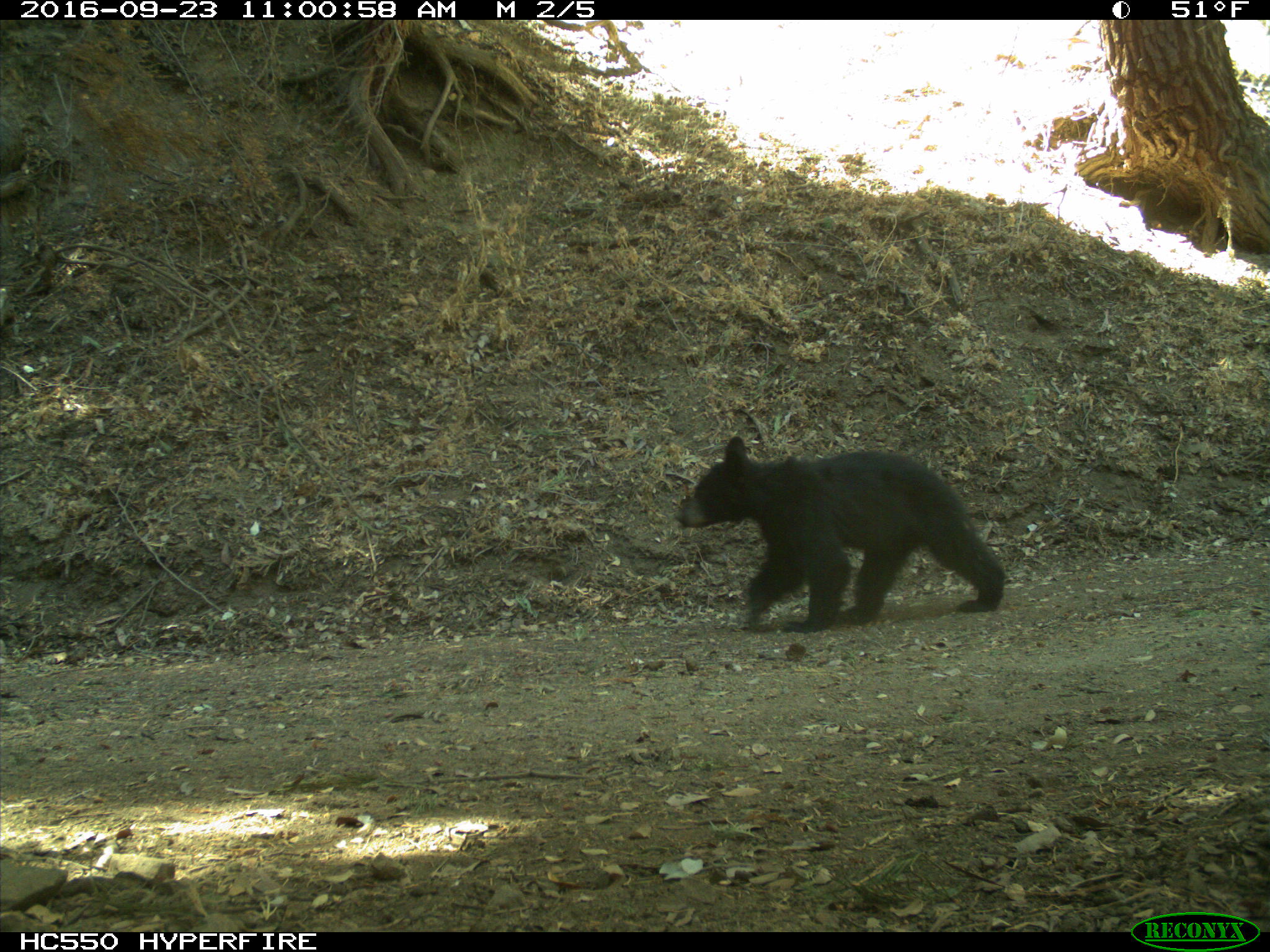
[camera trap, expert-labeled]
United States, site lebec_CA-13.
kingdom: Animalia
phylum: Chordata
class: Mammalia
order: Carnivora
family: Ursidae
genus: Ursus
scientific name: Ursus americanus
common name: american black bear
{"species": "Ursus americanus (american black bear)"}